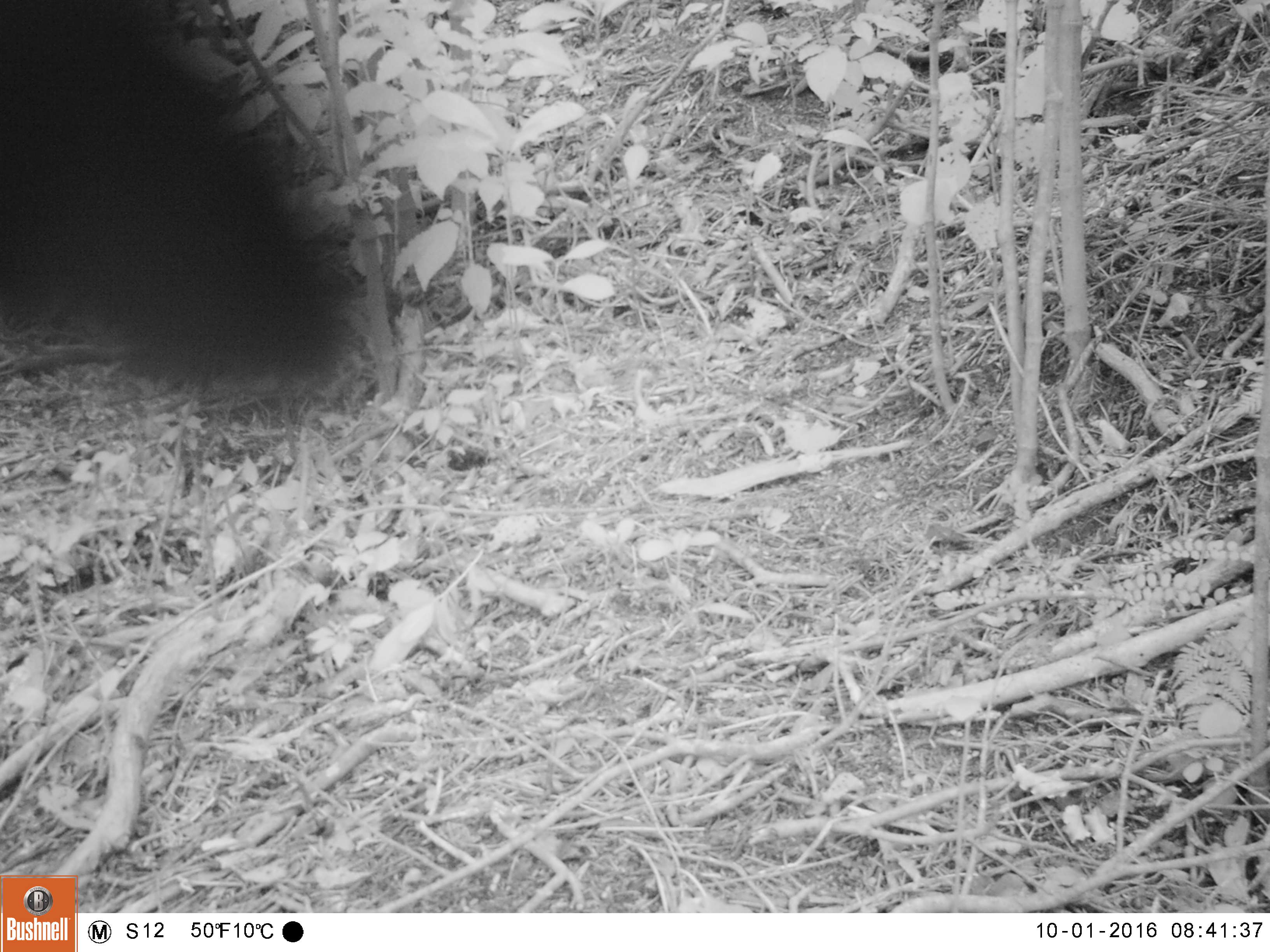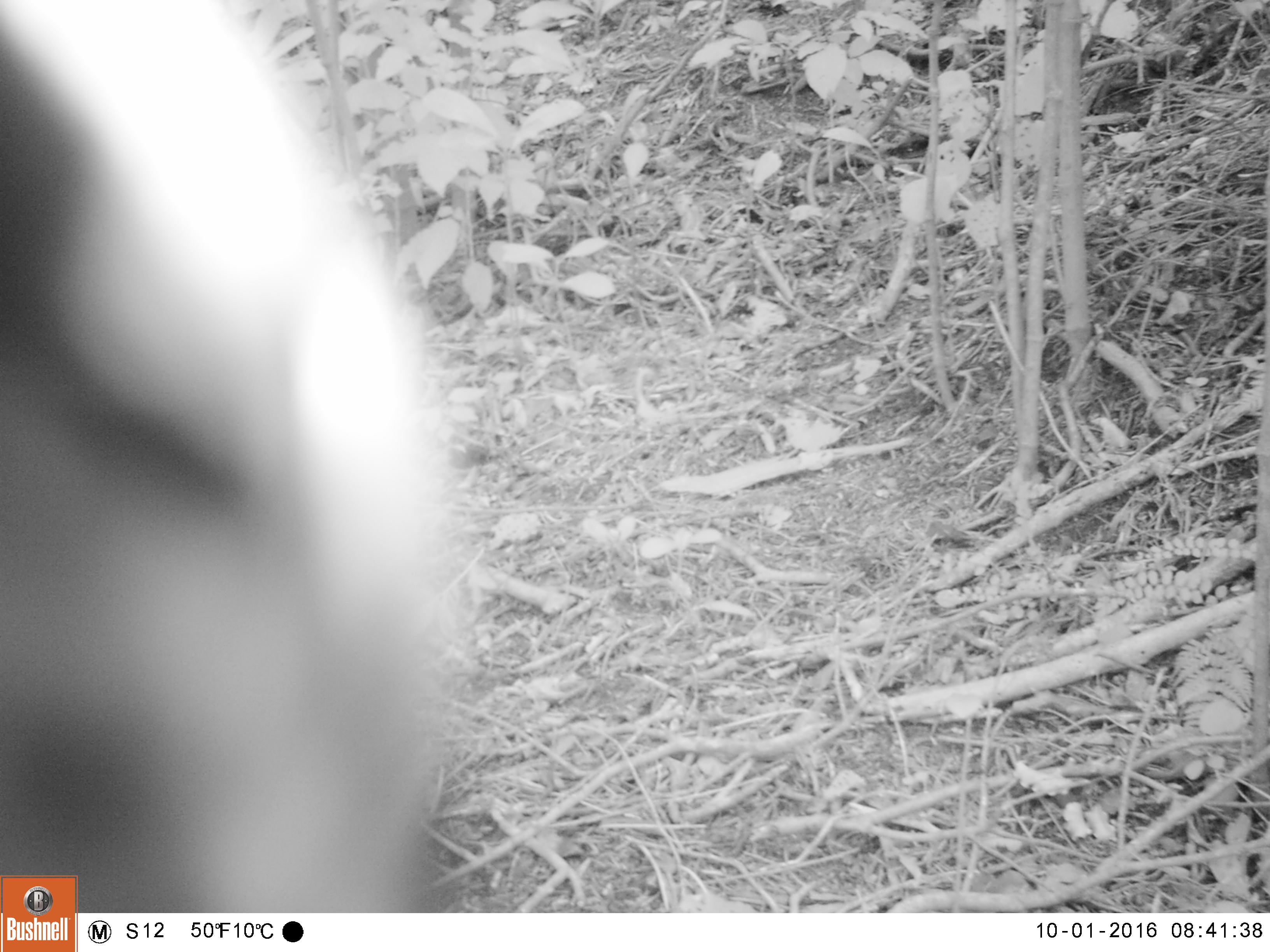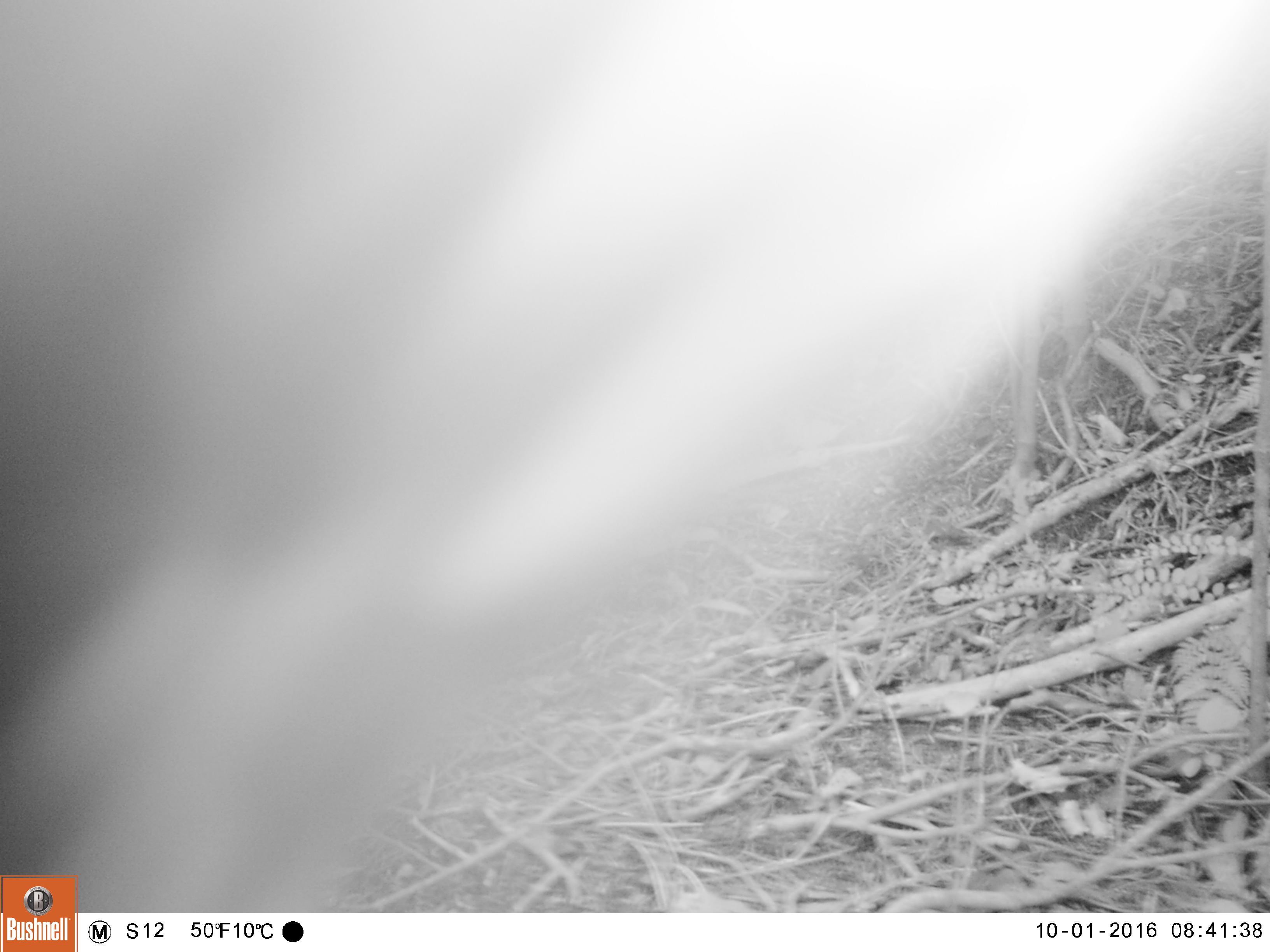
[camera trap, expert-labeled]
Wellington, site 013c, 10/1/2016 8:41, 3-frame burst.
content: unidentified animal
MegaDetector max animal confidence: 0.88